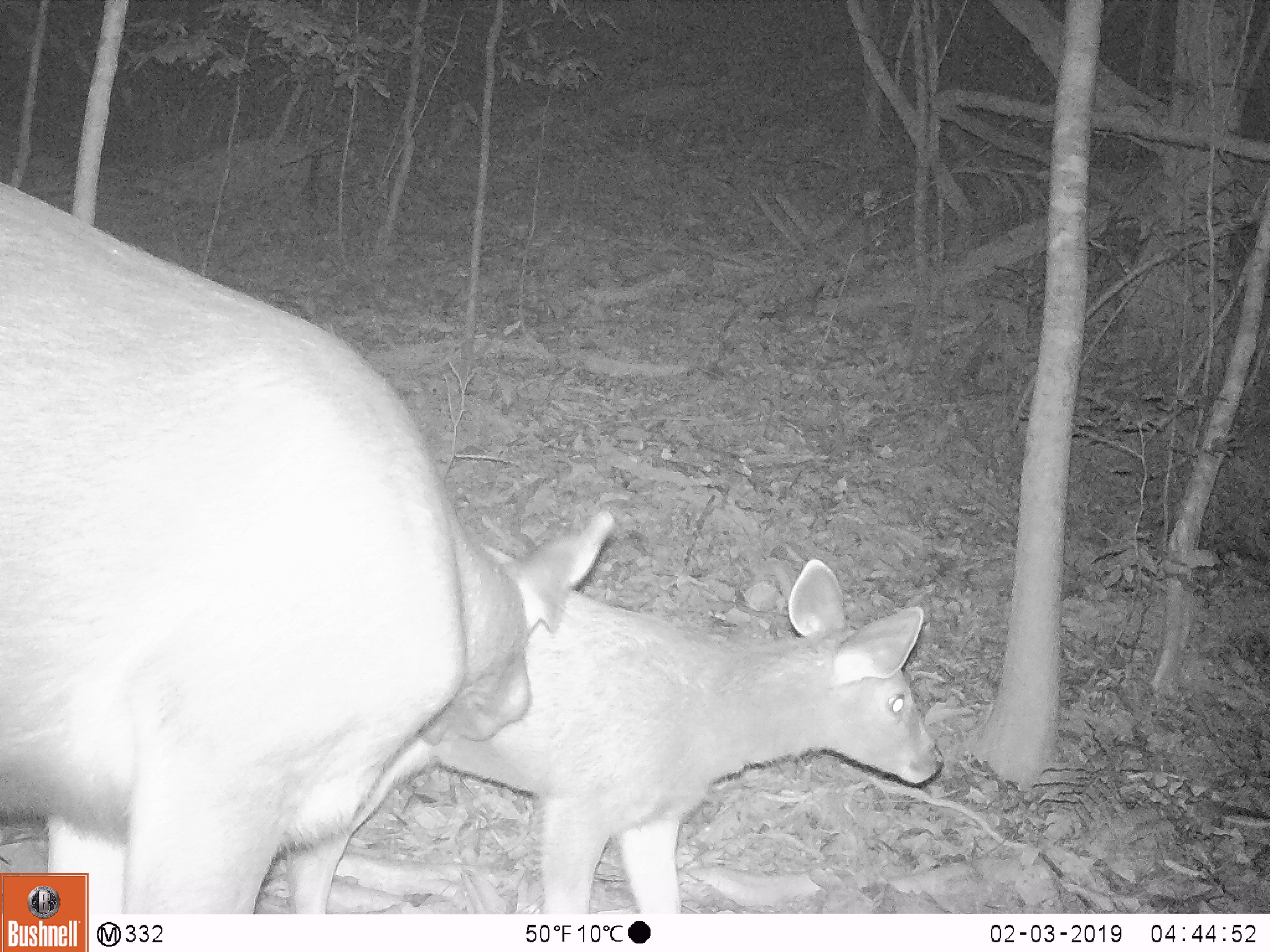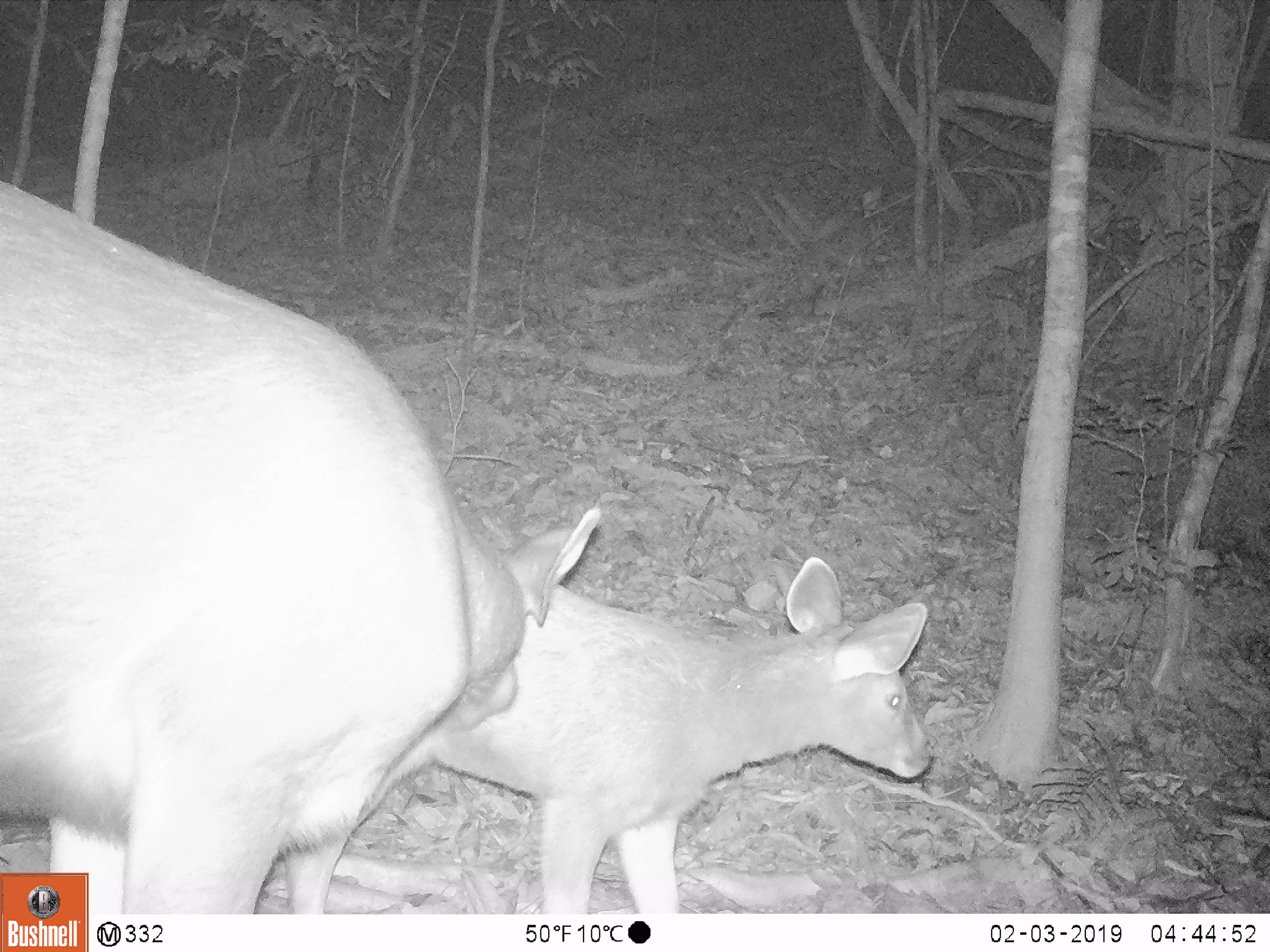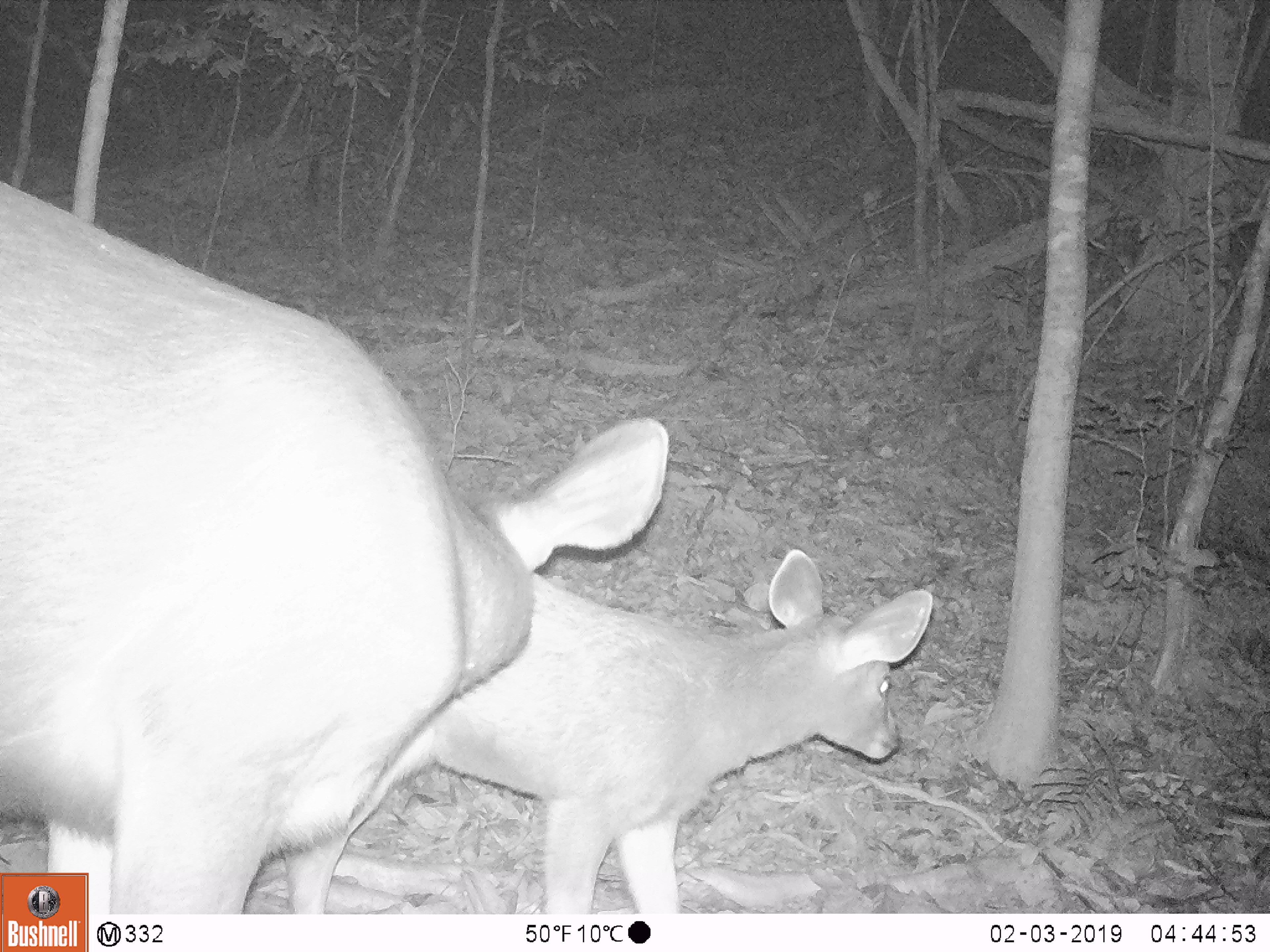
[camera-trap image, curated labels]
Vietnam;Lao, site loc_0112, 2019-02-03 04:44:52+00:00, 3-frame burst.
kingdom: Animalia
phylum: Chordata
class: Mammalia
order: Artiodactyla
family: Cervidae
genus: Rusa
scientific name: Rusa unicolor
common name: sambar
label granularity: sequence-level